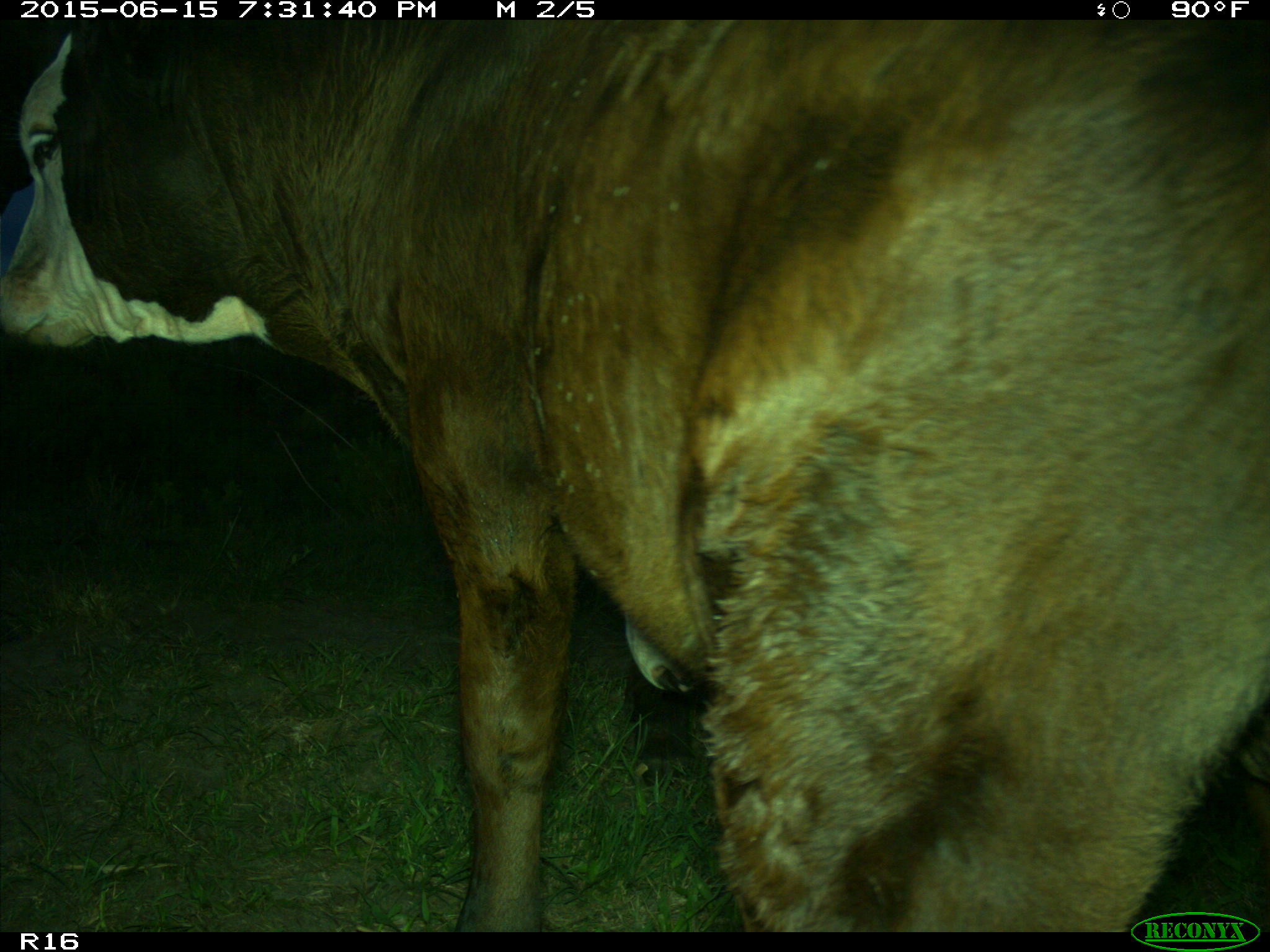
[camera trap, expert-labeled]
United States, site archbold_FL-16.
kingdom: Animalia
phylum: Chordata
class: Mammalia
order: Artiodactyla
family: Bovidae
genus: Bos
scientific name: Bos taurus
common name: domestic cow